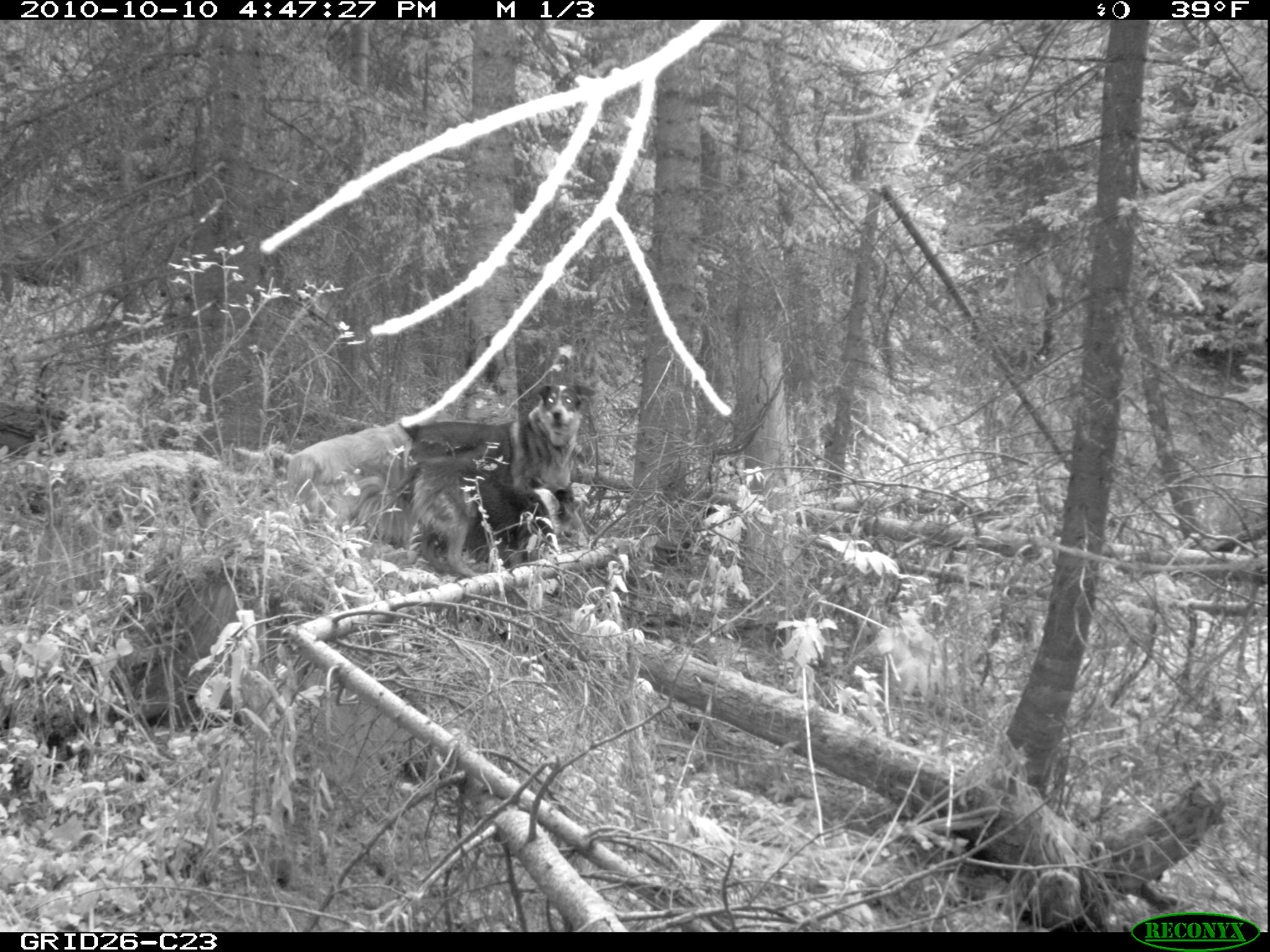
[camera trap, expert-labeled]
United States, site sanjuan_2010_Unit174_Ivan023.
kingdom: Animalia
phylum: Chordata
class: Mammalia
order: Carnivora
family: Canidae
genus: Canis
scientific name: Canis familiaris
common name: domestic dog